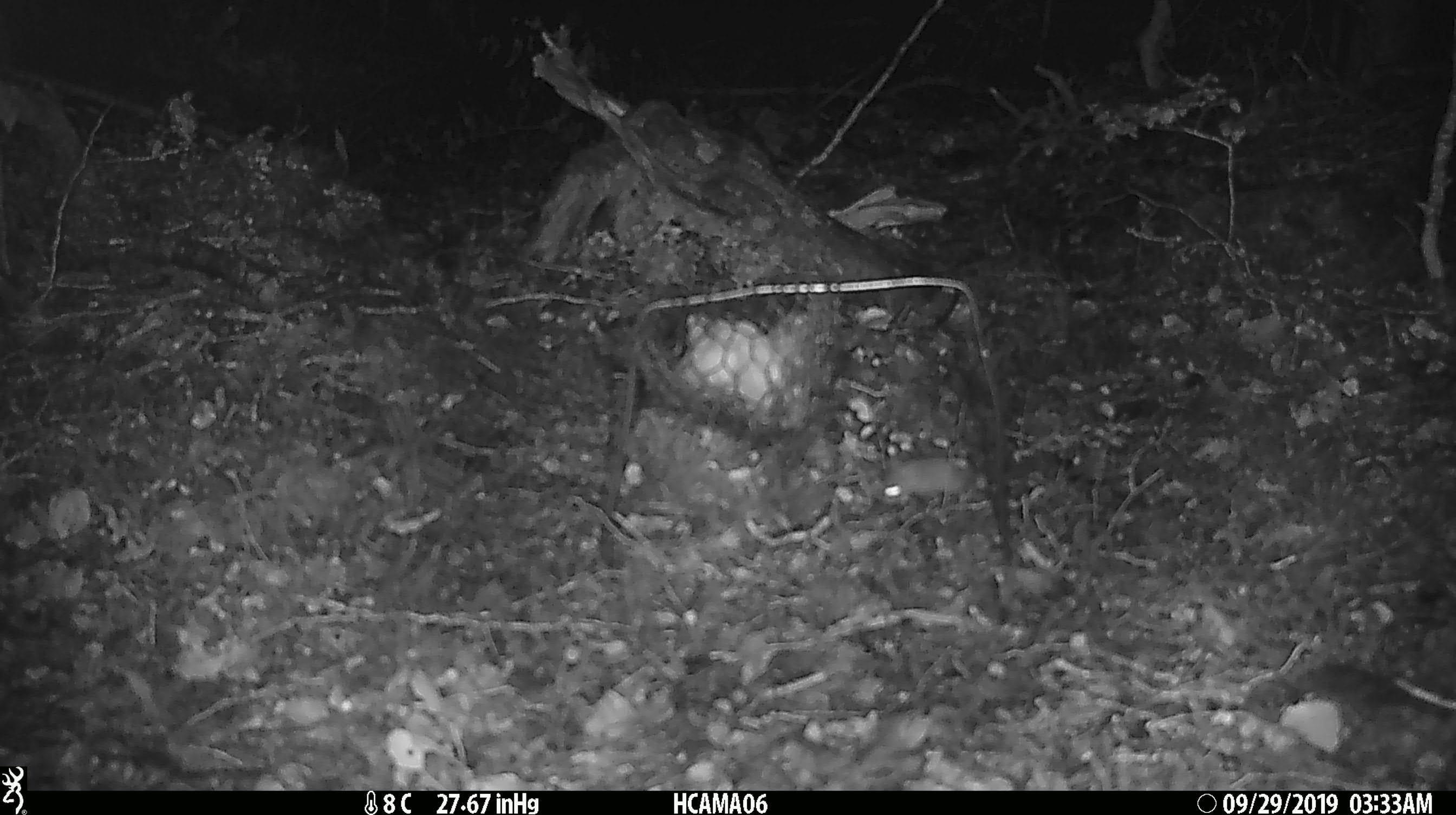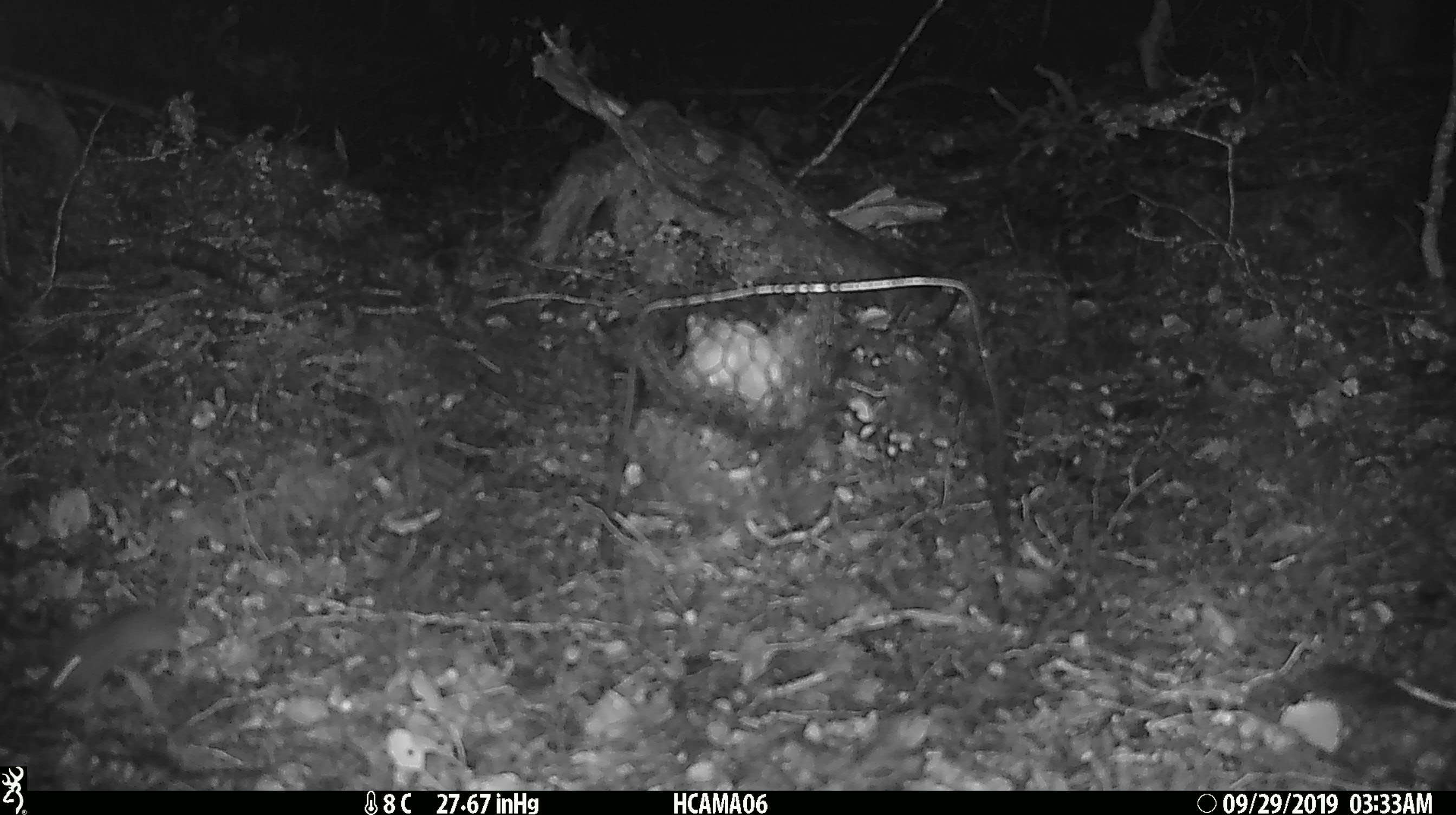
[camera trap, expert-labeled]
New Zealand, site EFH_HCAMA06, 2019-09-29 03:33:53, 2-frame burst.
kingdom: Animalia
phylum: Chordata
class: Mammalia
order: Rodentia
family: Muridae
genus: Mus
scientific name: Mus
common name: mouse